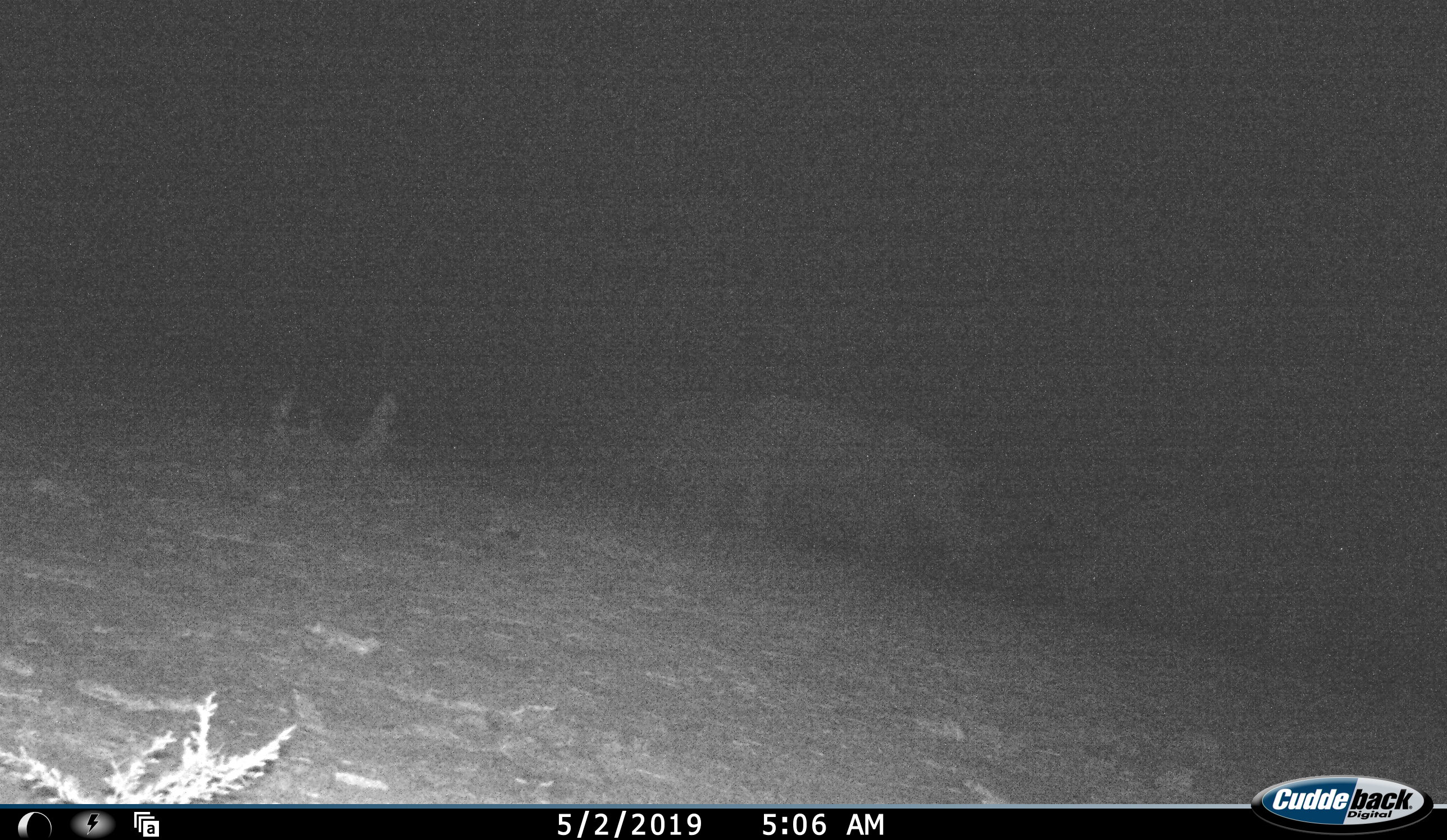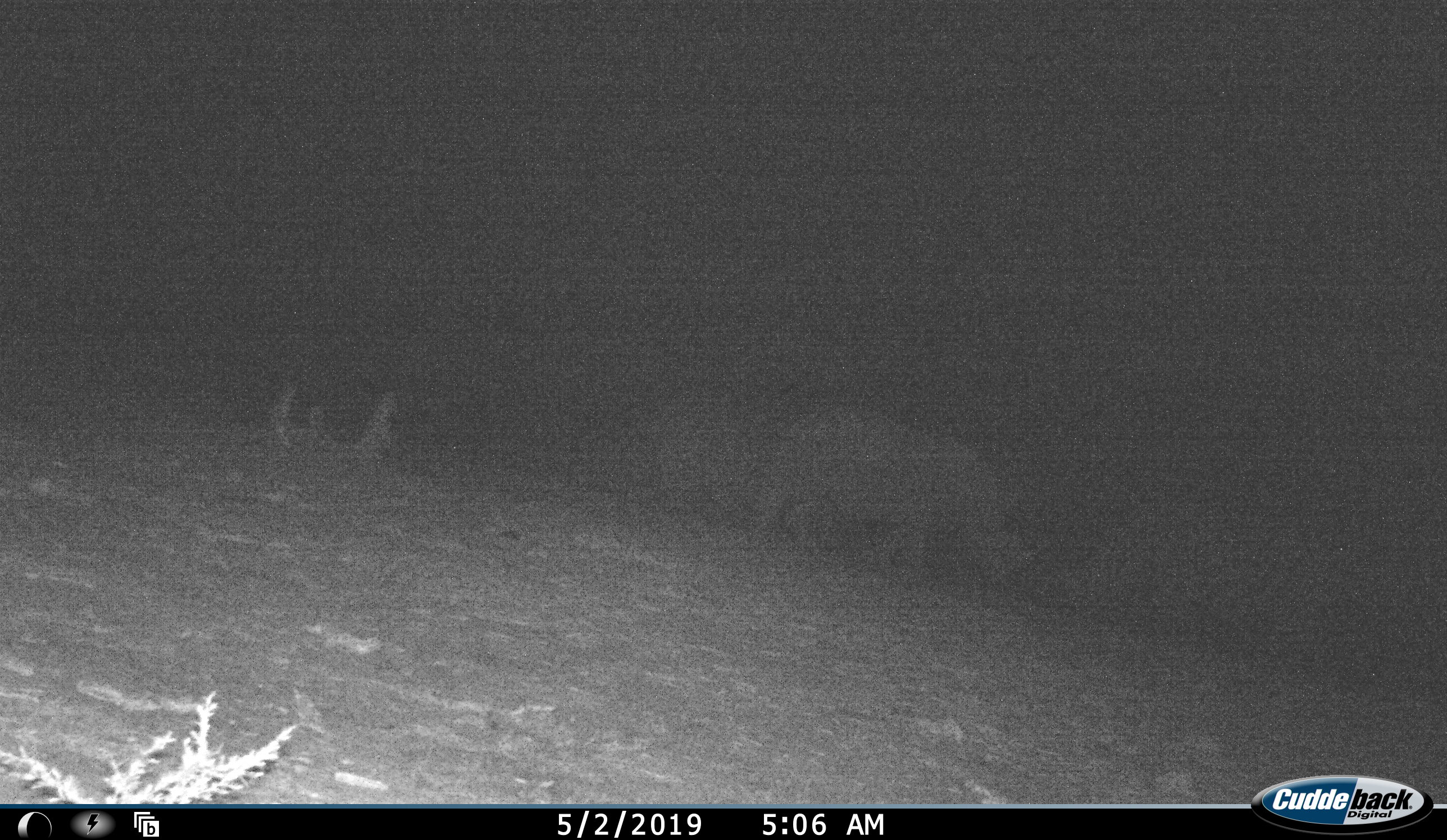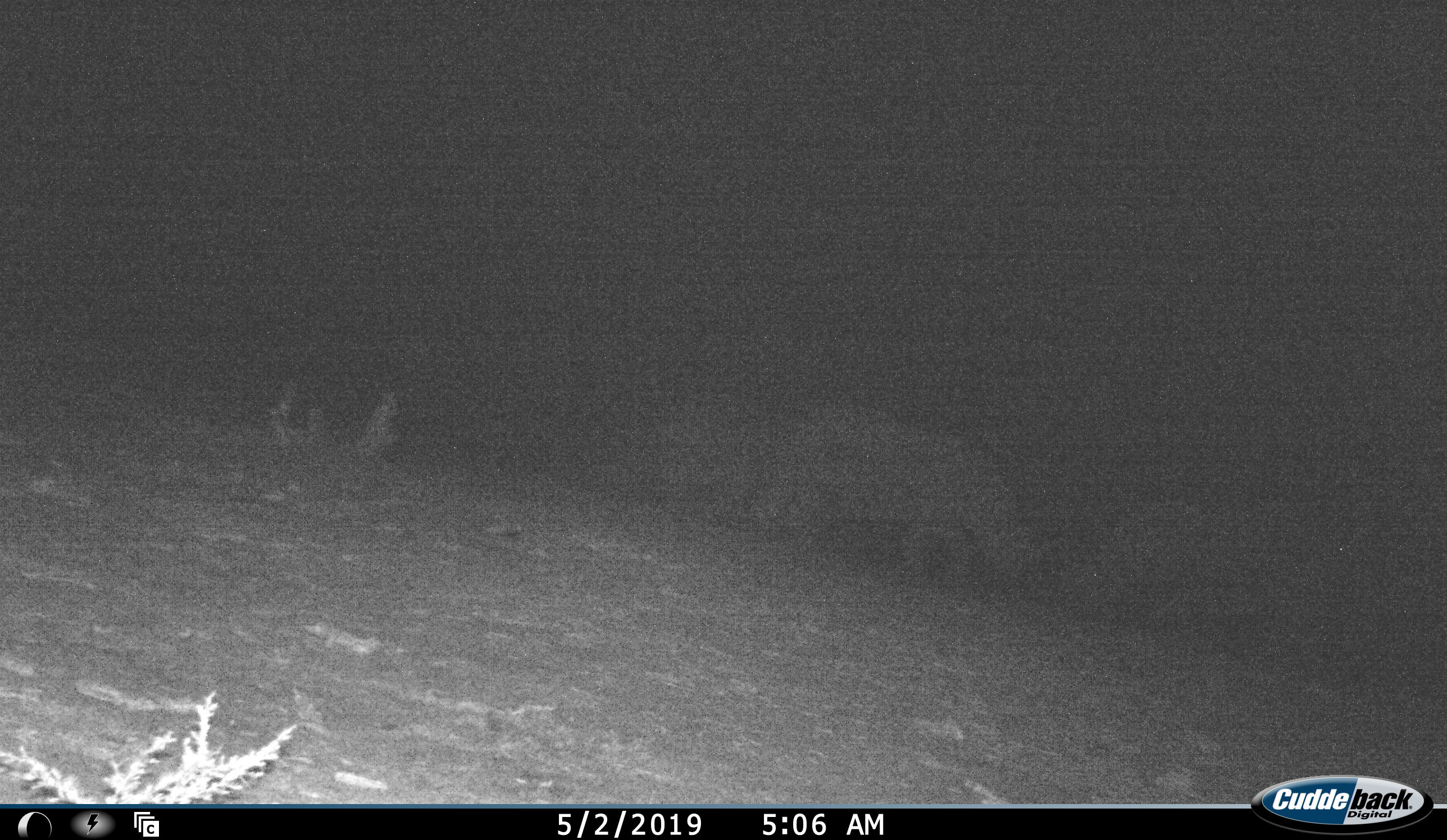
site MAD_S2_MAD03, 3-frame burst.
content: unidentified animal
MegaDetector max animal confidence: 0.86